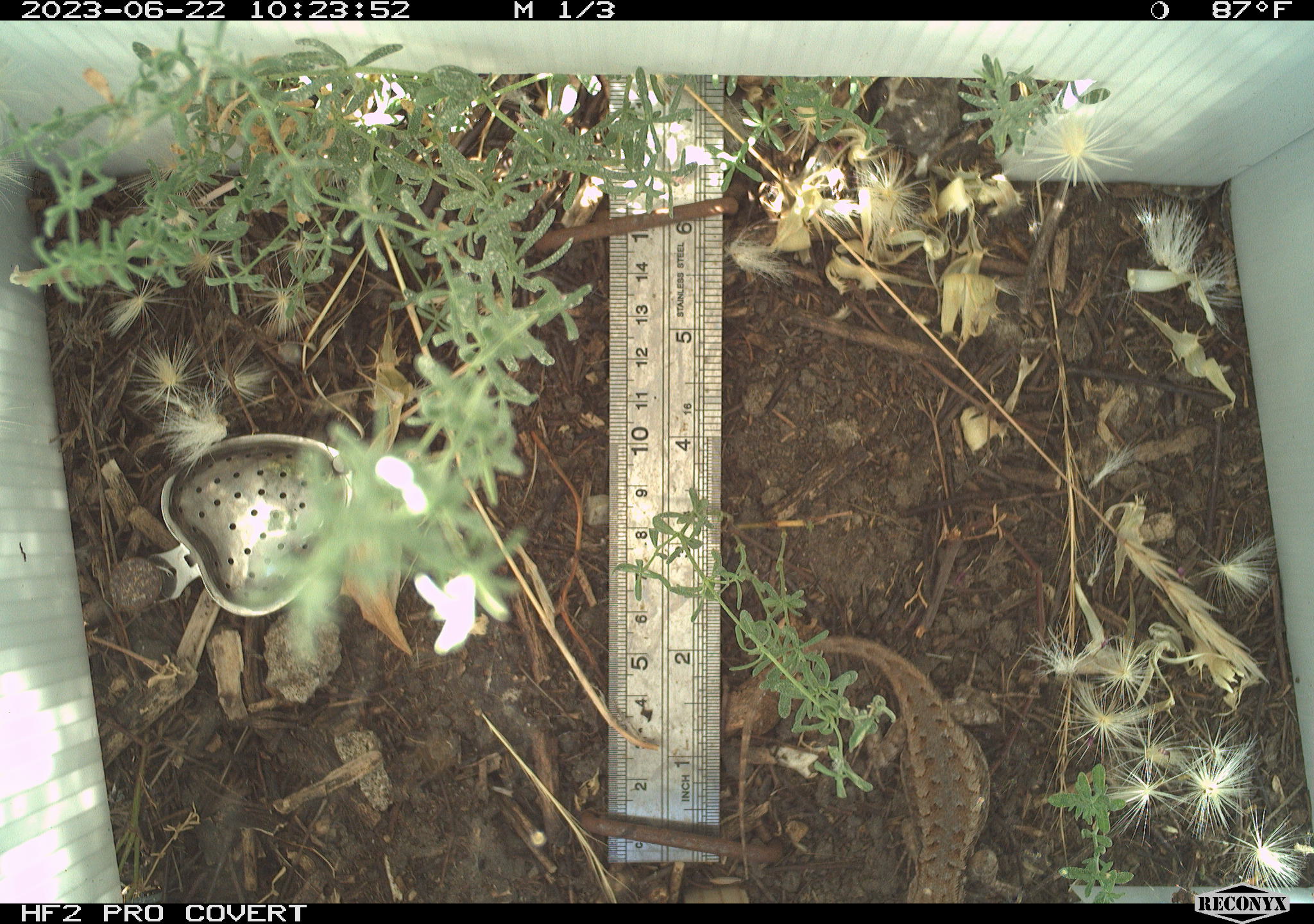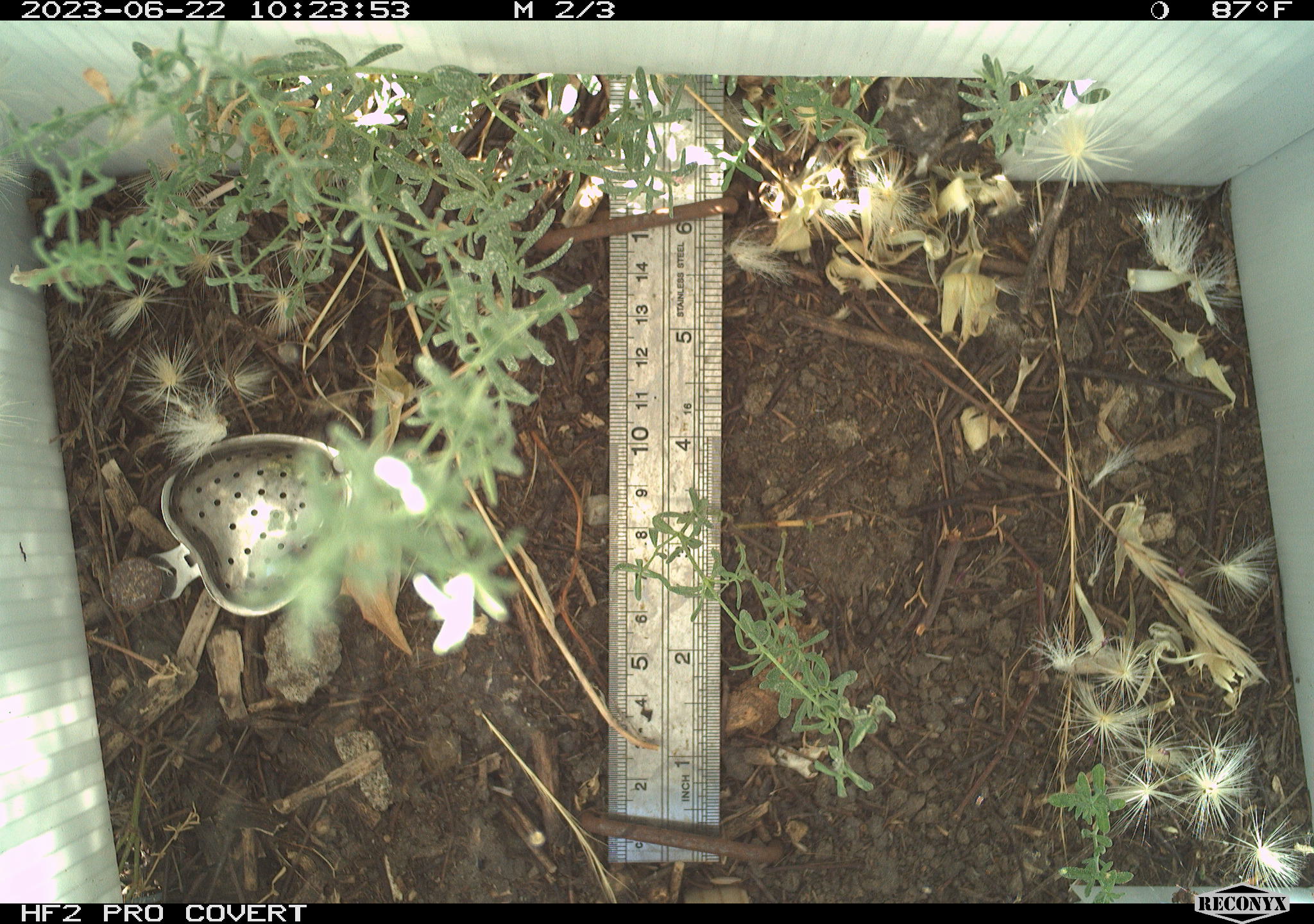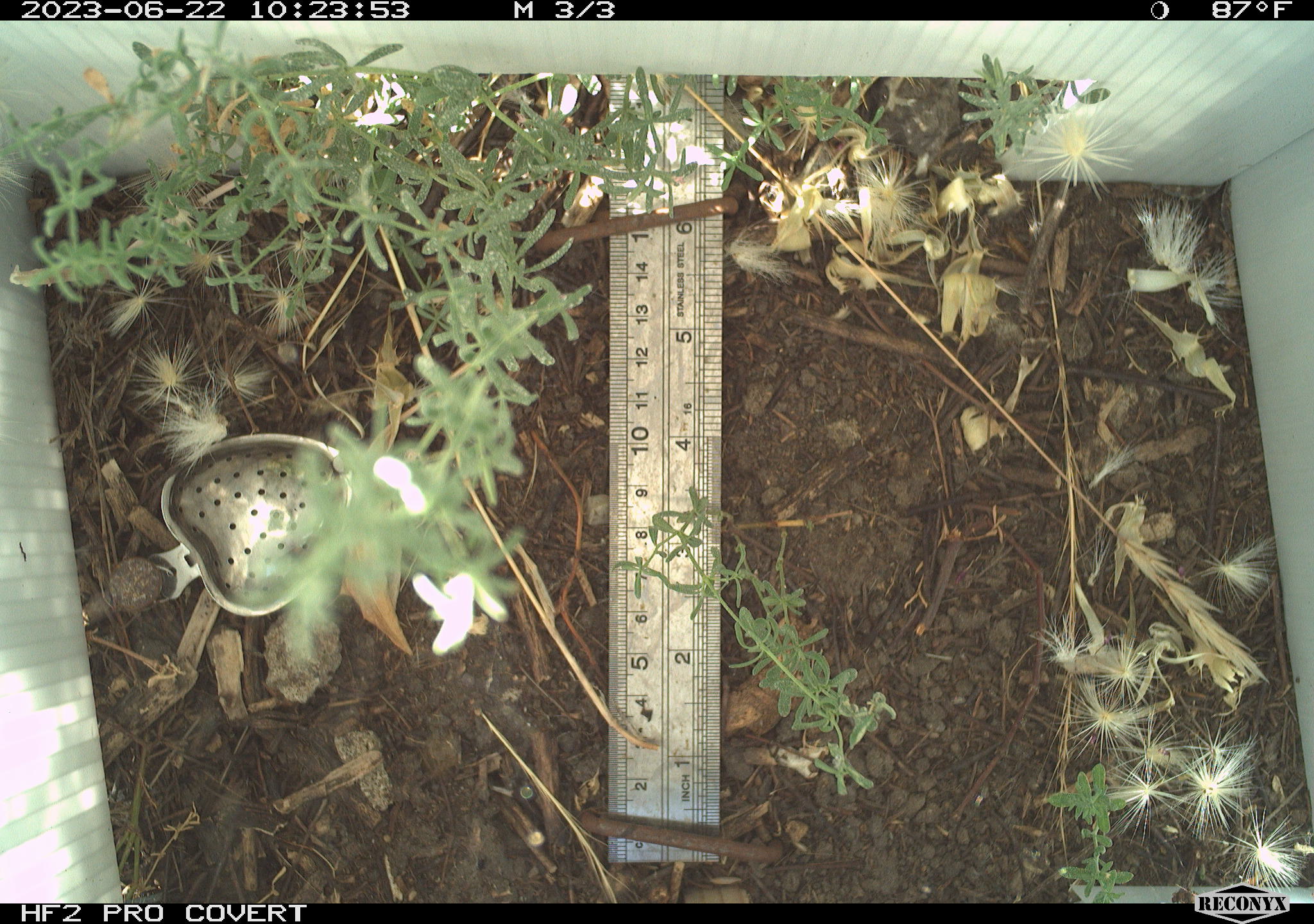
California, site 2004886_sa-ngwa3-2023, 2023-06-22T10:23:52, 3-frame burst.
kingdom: Animalia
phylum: Chordata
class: Reptilia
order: Squamata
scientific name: Squamata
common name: lizards and snakes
Lizards and snakes (Squamata).